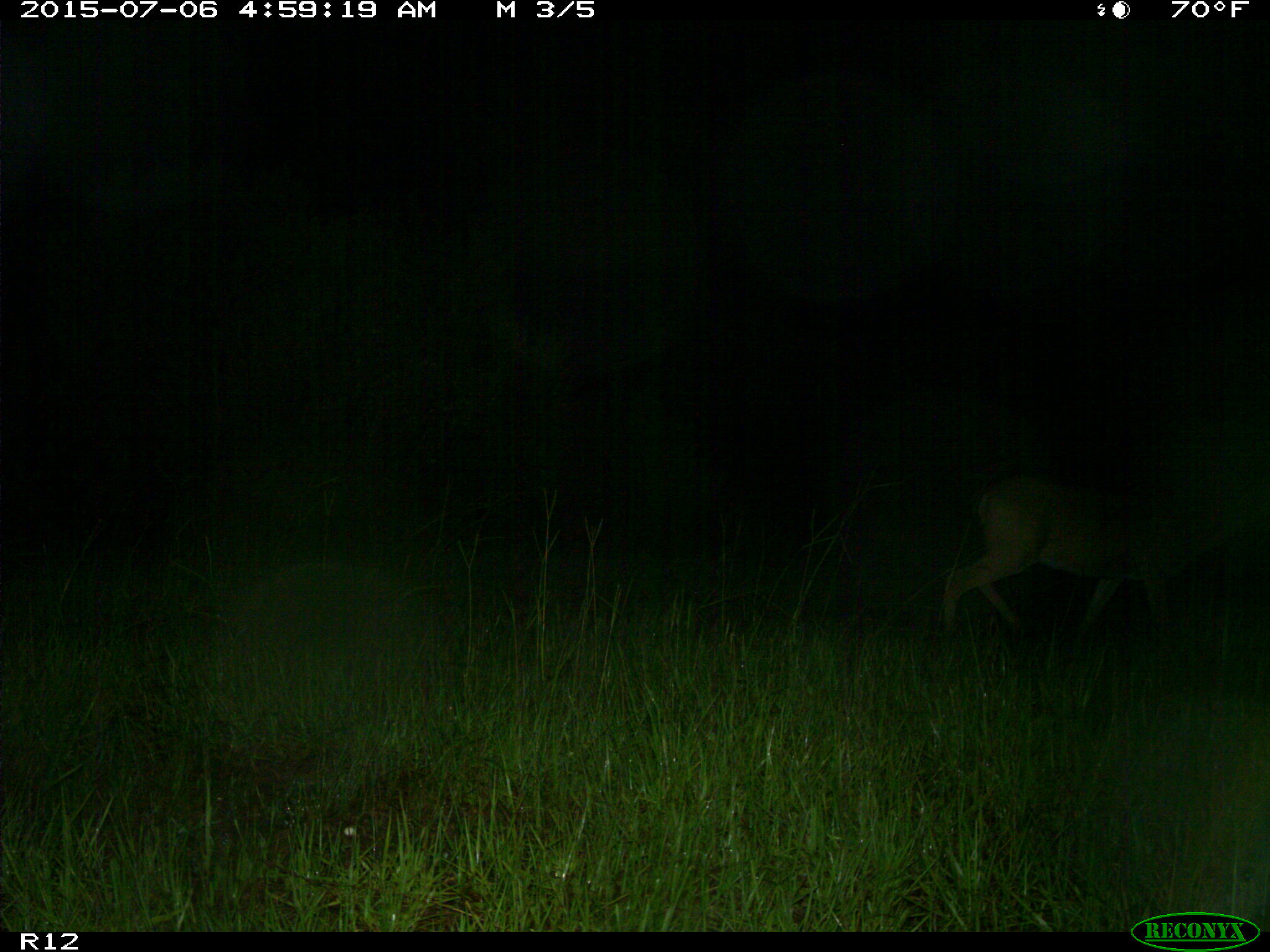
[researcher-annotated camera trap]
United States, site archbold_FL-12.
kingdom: Animalia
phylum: Chordata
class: Mammalia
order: Artiodactyla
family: Cervidae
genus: Odocoileus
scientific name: Odocoileus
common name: deer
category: unidentified deer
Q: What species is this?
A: Unidentified deer (deer) (Odocoileus).